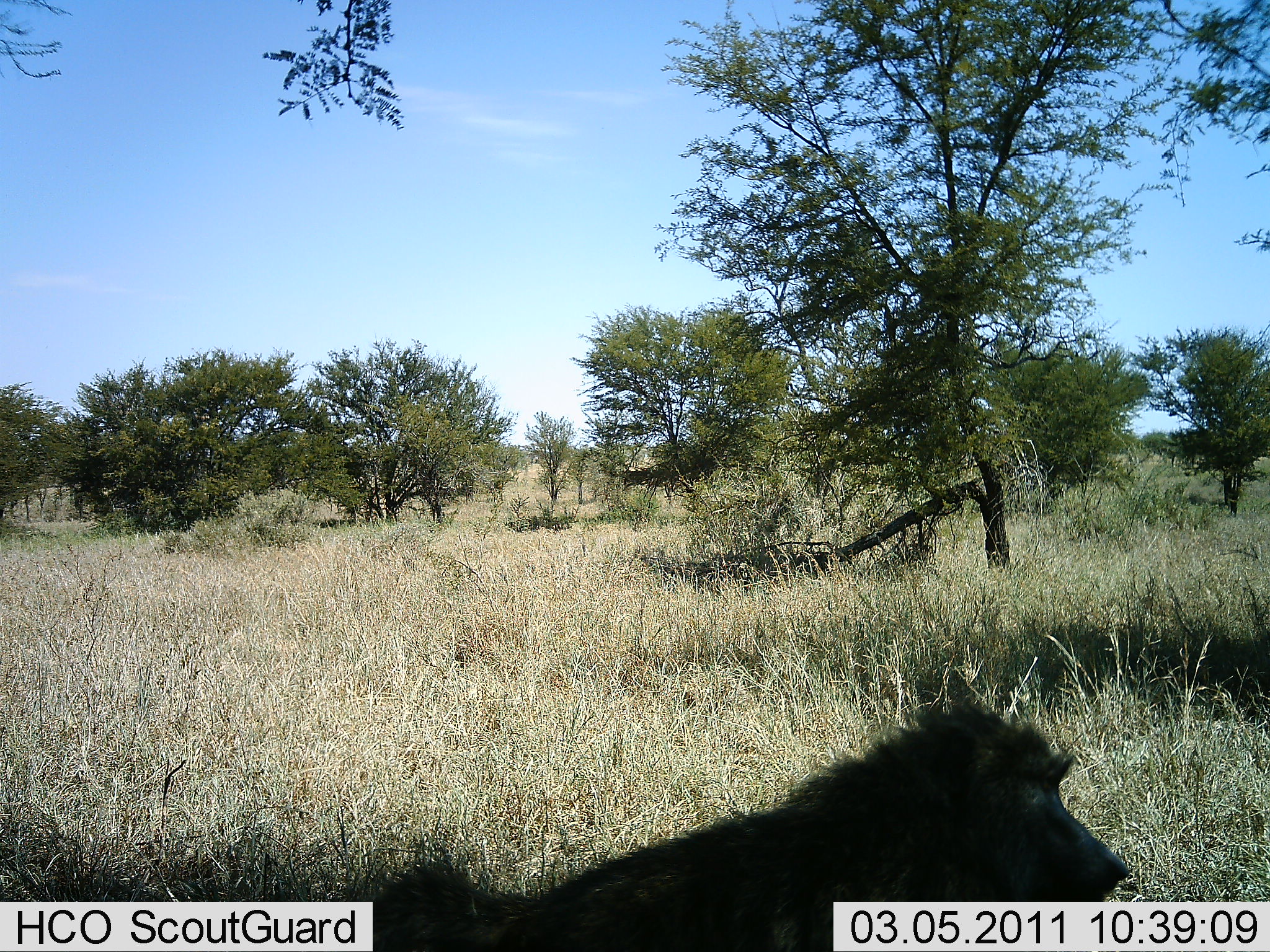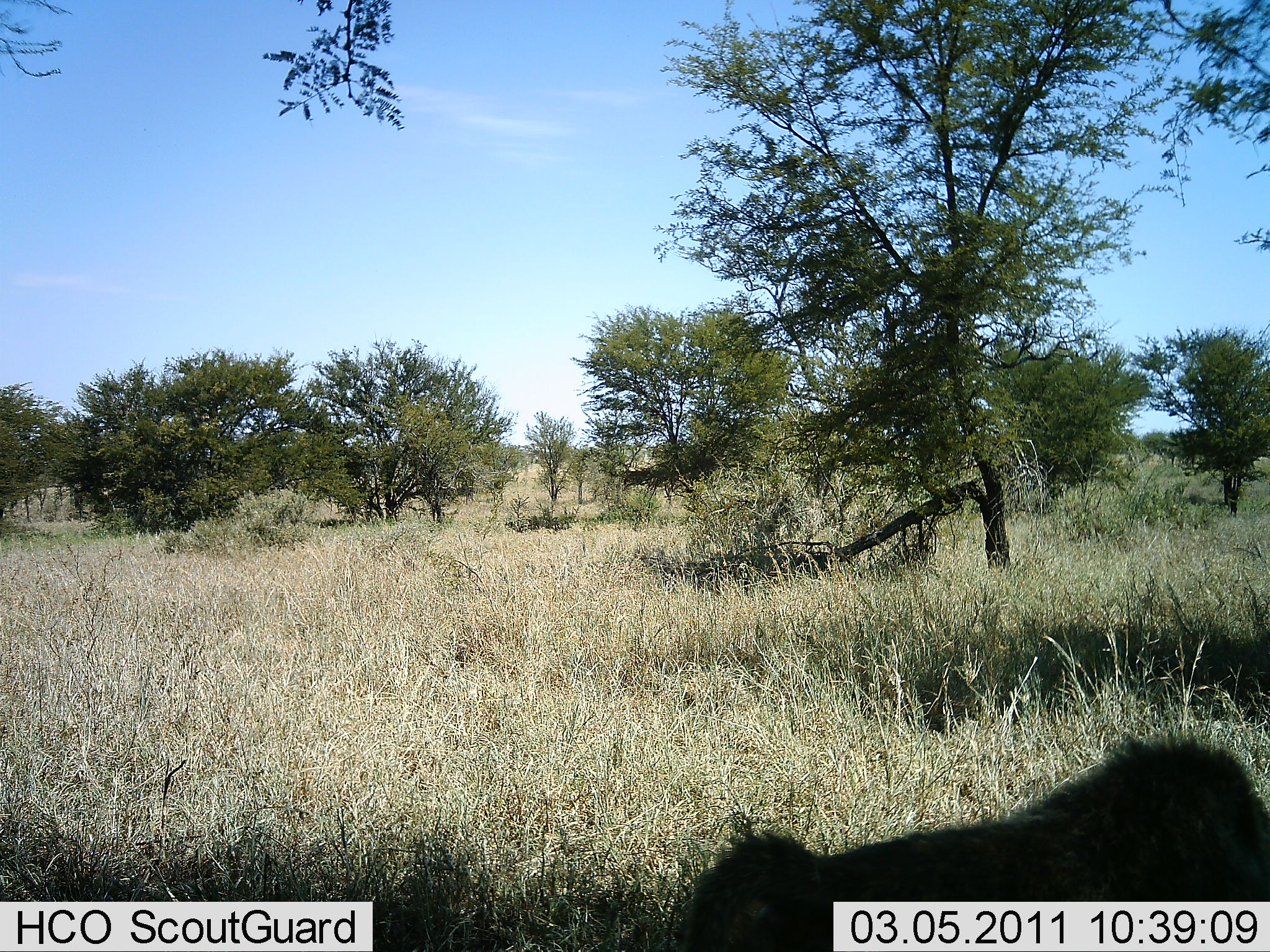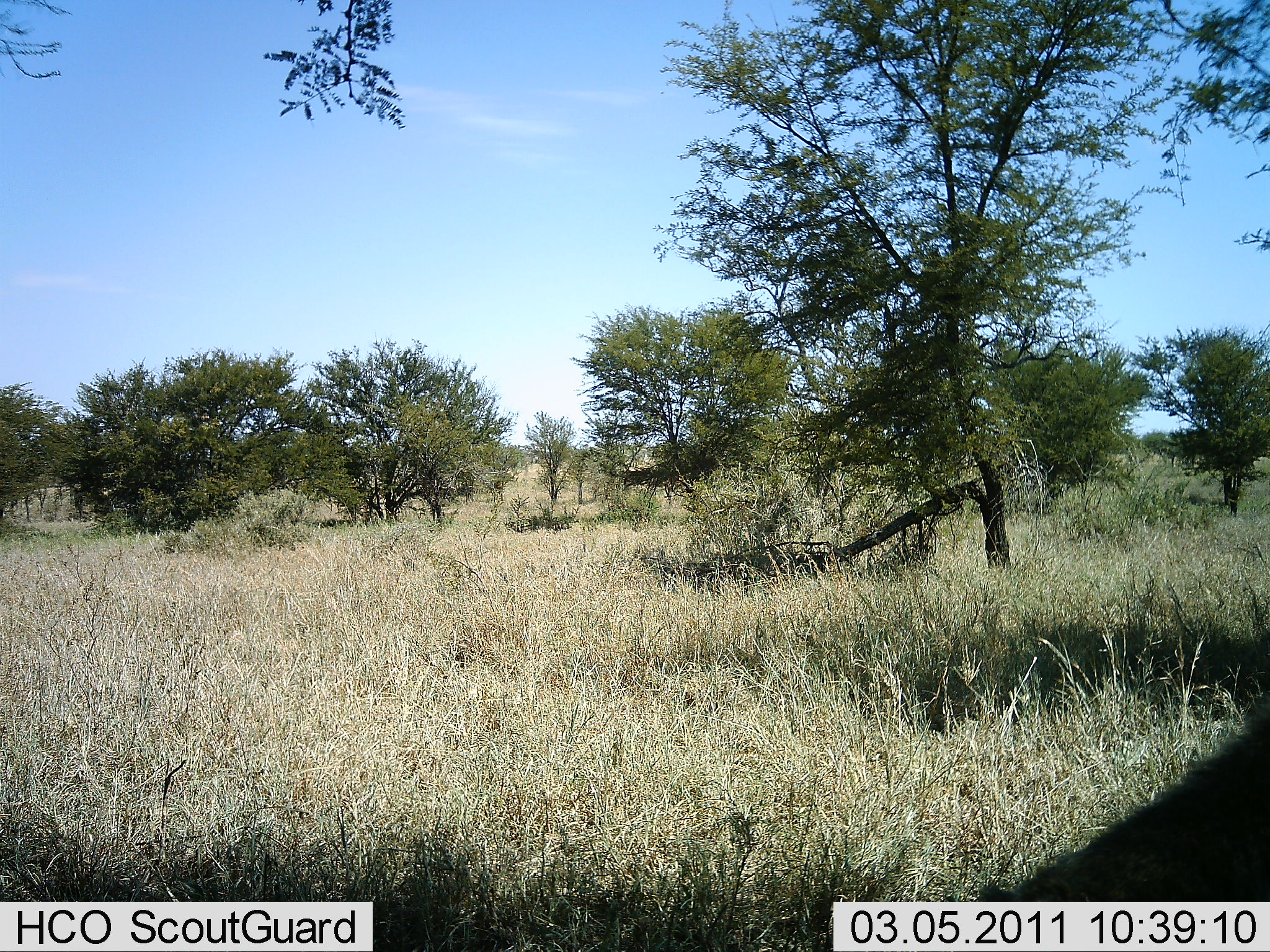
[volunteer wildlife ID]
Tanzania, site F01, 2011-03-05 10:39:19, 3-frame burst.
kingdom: Animalia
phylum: Chordata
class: Mammalia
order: Primates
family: Cercopithecidae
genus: Papio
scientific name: Papio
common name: baboon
Baboon (Papio), count 1. Behavior (volunteer vote fractions): standing 9%, resting 0%, moving 91%, interacting 0%. Young present (vote fraction): 0%. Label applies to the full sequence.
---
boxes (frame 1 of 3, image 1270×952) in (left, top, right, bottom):
animal: (365, 671, 1129, 952)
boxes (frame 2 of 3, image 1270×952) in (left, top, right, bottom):
animal: (678, 738, 1269, 950)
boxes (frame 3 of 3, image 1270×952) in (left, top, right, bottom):
animal: (967, 705, 1270, 900)